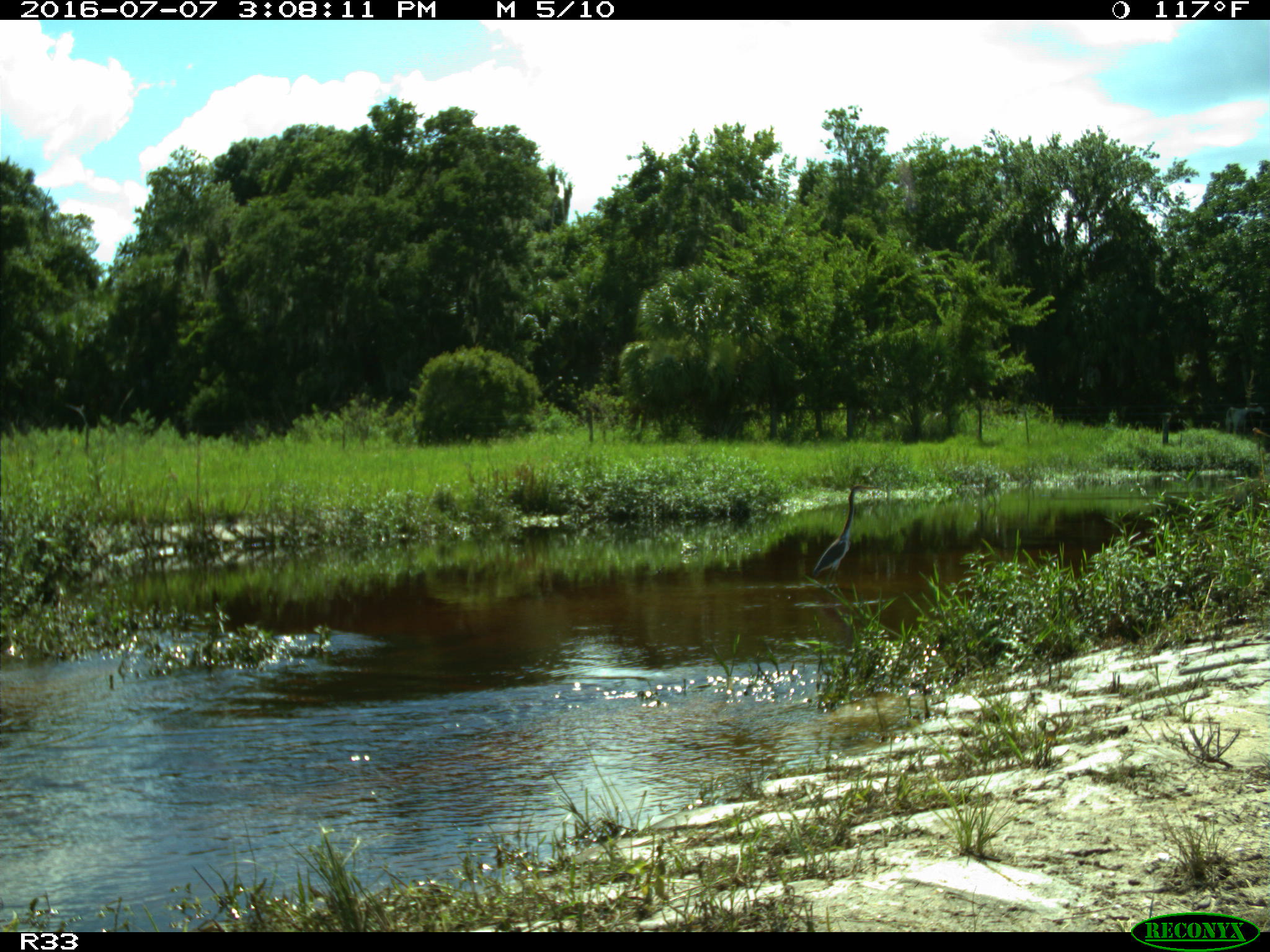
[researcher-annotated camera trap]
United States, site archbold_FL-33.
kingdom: Animalia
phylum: Chordata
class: Aves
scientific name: Aves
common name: birds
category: unidentified bird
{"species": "unidentified bird (birds) (Aves)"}